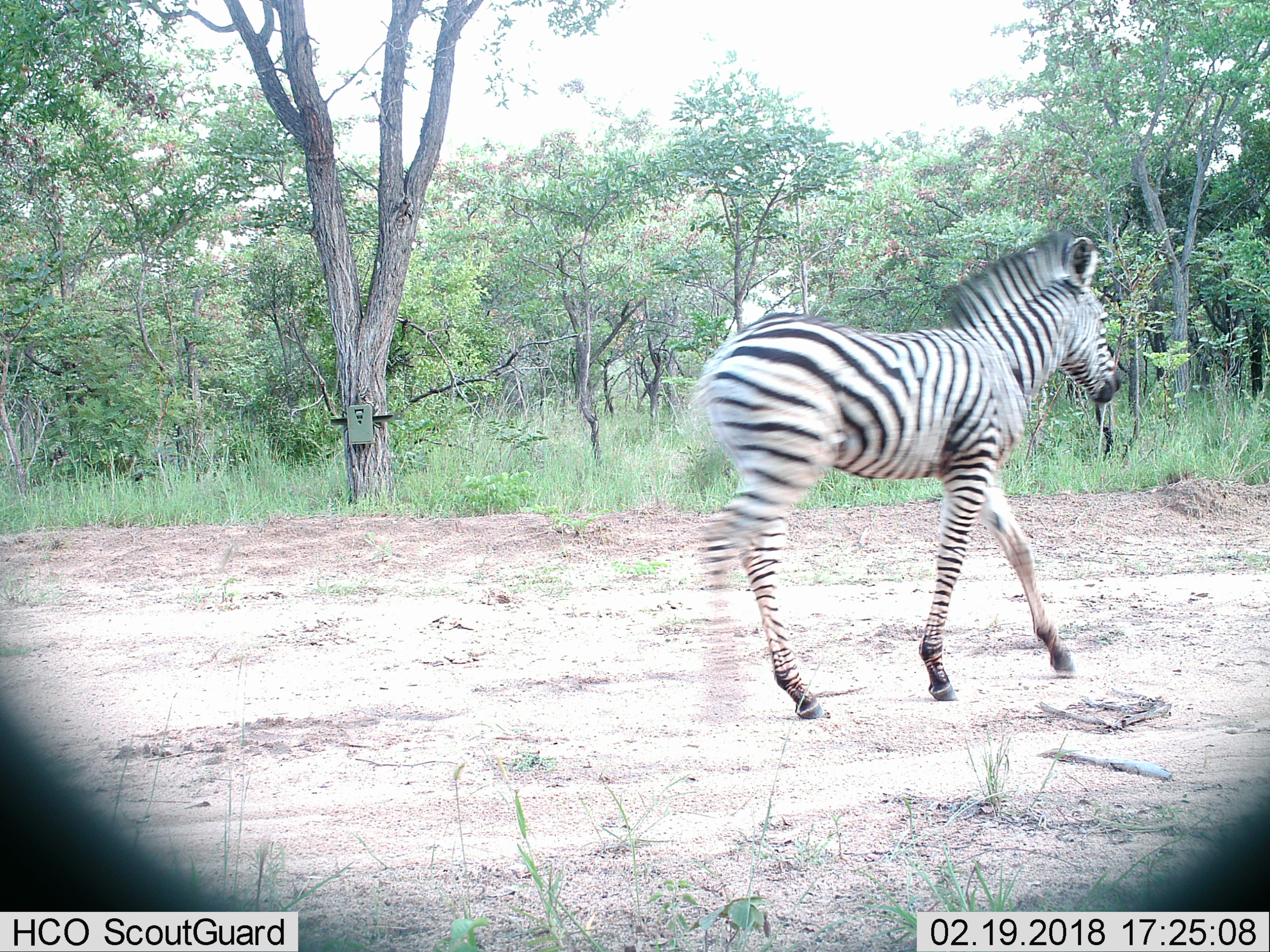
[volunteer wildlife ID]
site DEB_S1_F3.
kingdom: Animalia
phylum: Chordata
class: Mammalia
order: Perissodactyla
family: Equidae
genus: Equus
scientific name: Equus quagga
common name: plains zebra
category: zebraplains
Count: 1.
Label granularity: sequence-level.